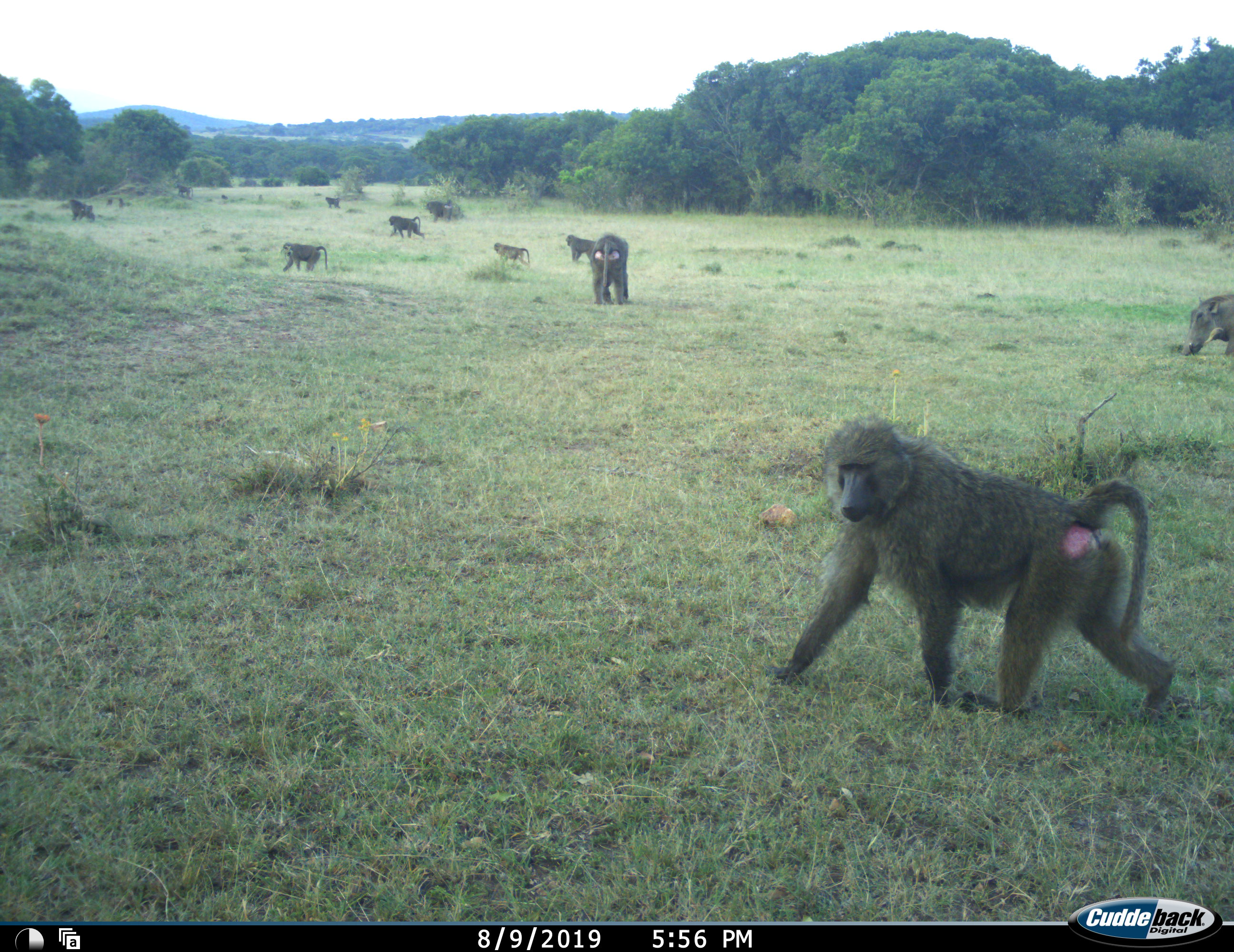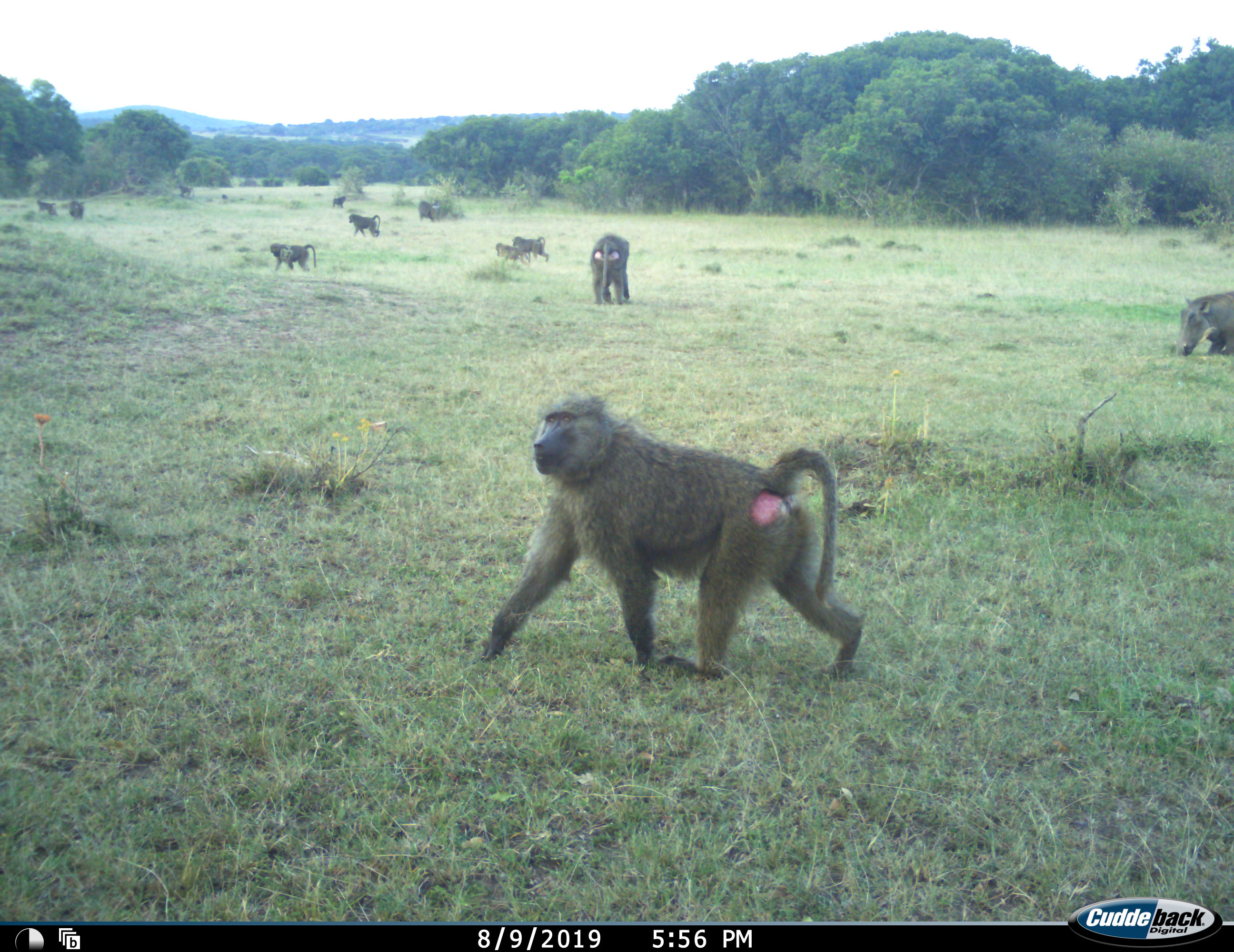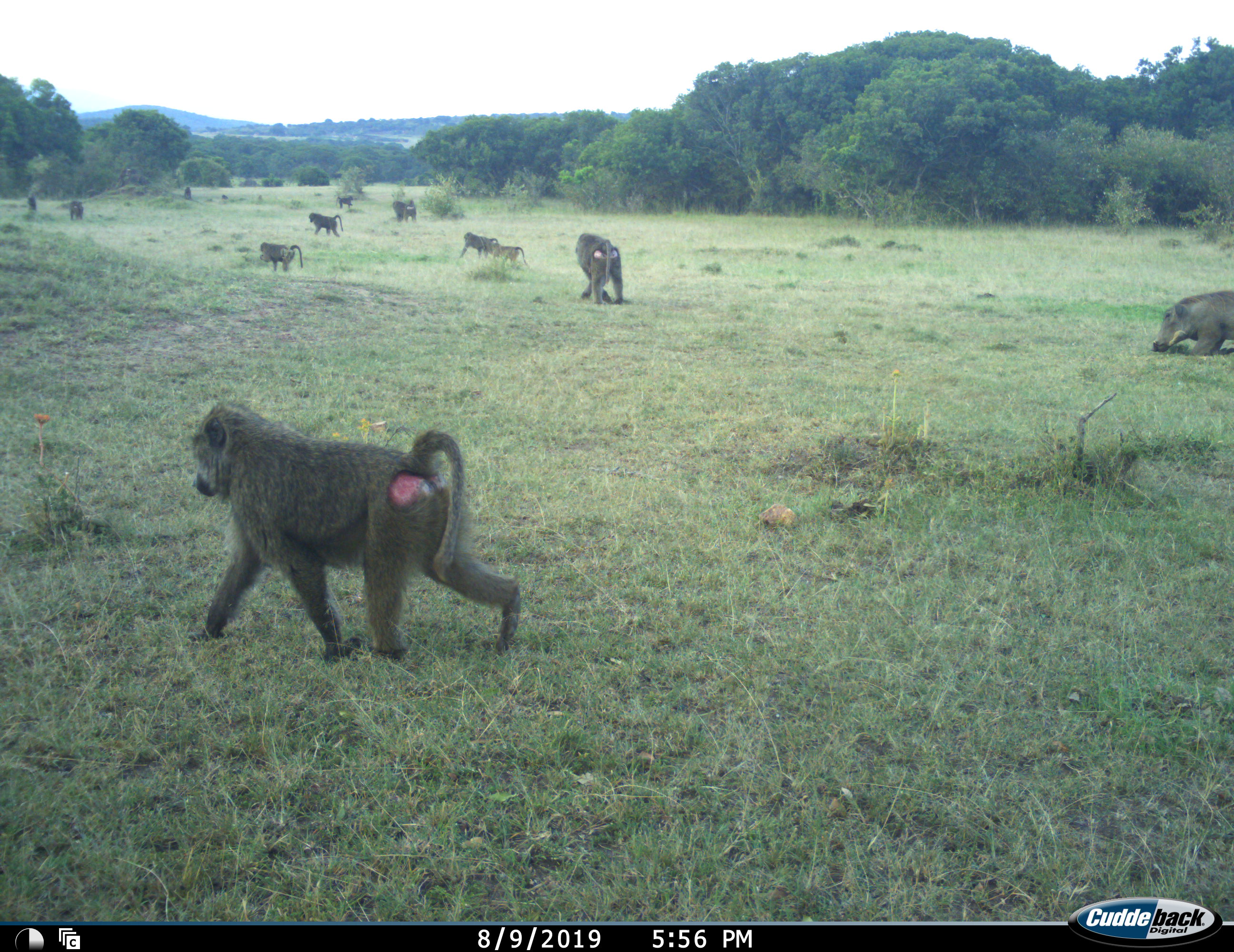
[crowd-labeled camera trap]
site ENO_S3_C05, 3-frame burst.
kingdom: Animalia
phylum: Chordata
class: Mammalia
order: Primates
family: Cercopithecidae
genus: Papio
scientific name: Papio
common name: baboon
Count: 11-50.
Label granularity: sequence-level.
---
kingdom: Animalia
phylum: Chordata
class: Mammalia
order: Artiodactyla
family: Suidae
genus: Phacochoerus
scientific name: Phacochoerus africanus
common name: warthog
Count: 1.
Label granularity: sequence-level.